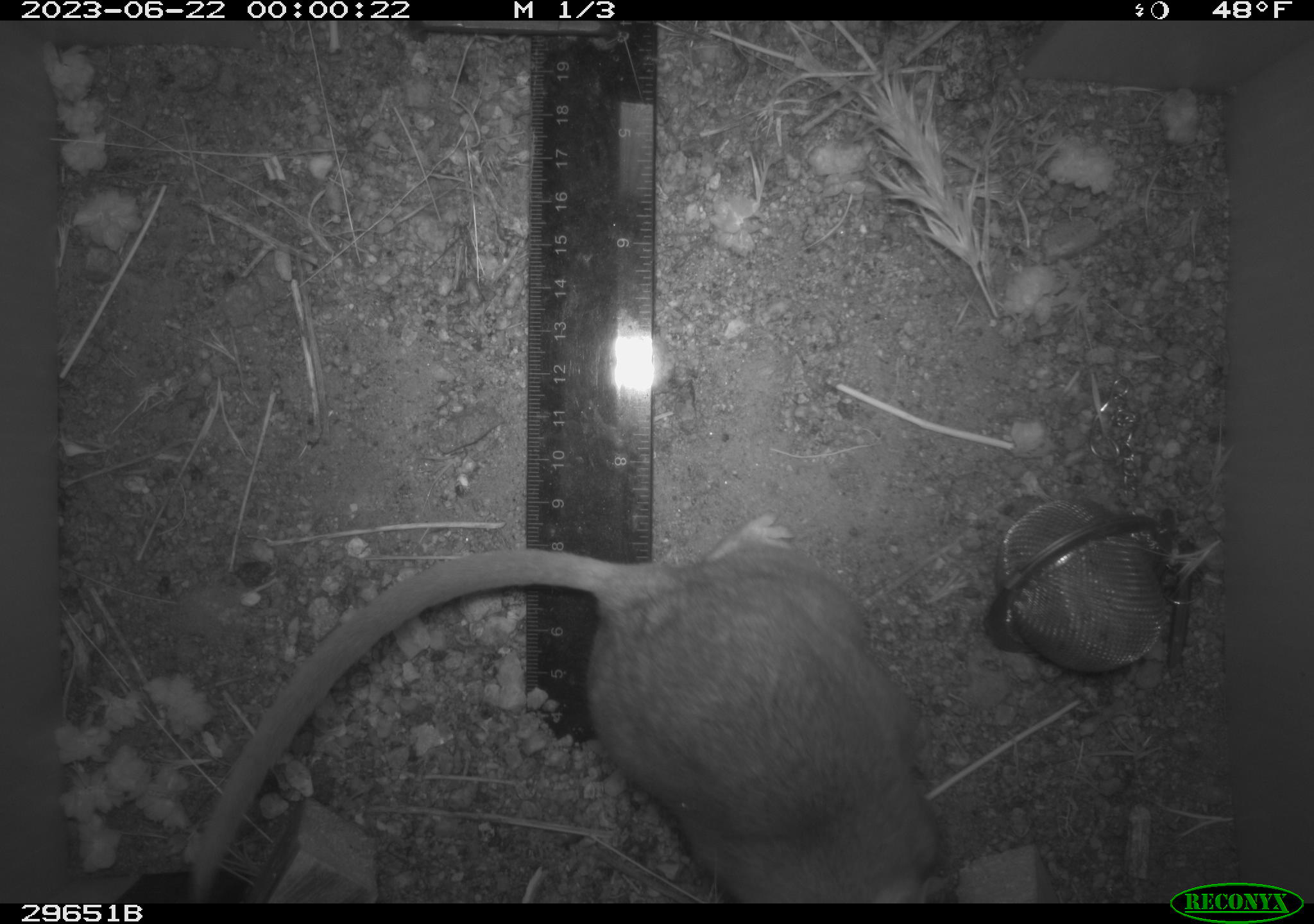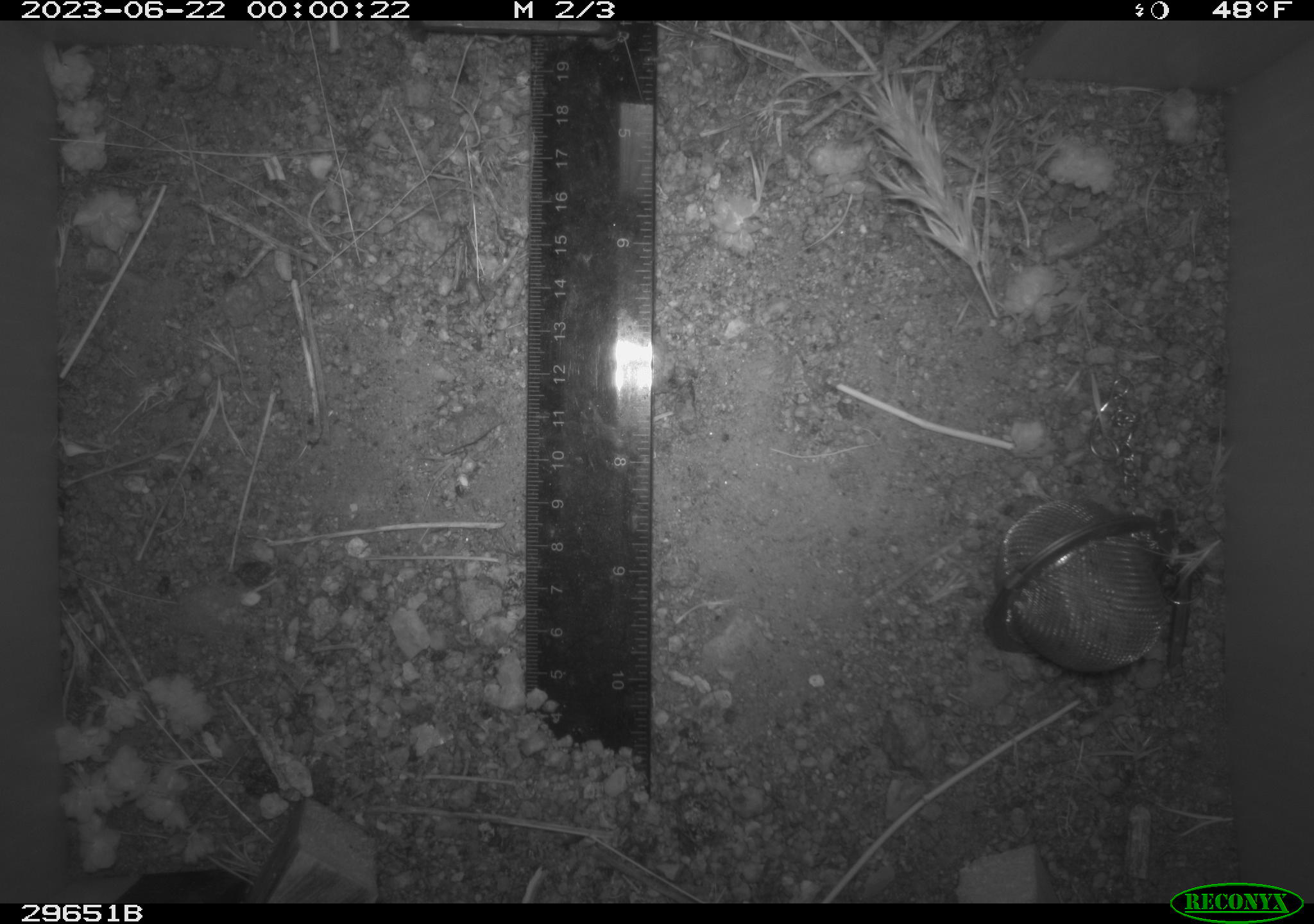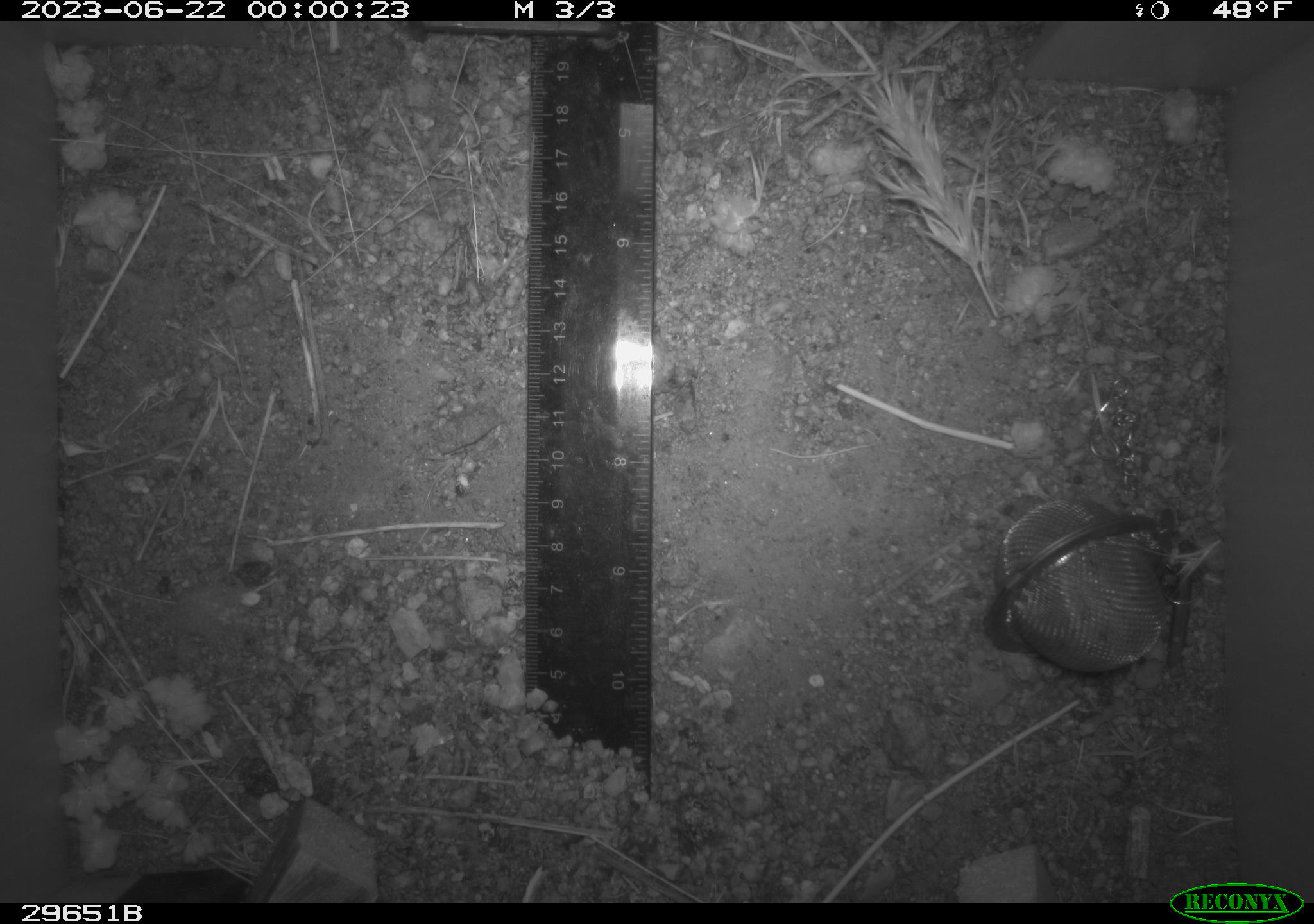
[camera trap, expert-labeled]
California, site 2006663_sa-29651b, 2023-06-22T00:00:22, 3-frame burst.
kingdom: Animalia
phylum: Chordata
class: Mammalia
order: Rodentia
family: Cricetidae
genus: Neotoma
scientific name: Neotoma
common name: pack rat or woodrat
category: neotoma species